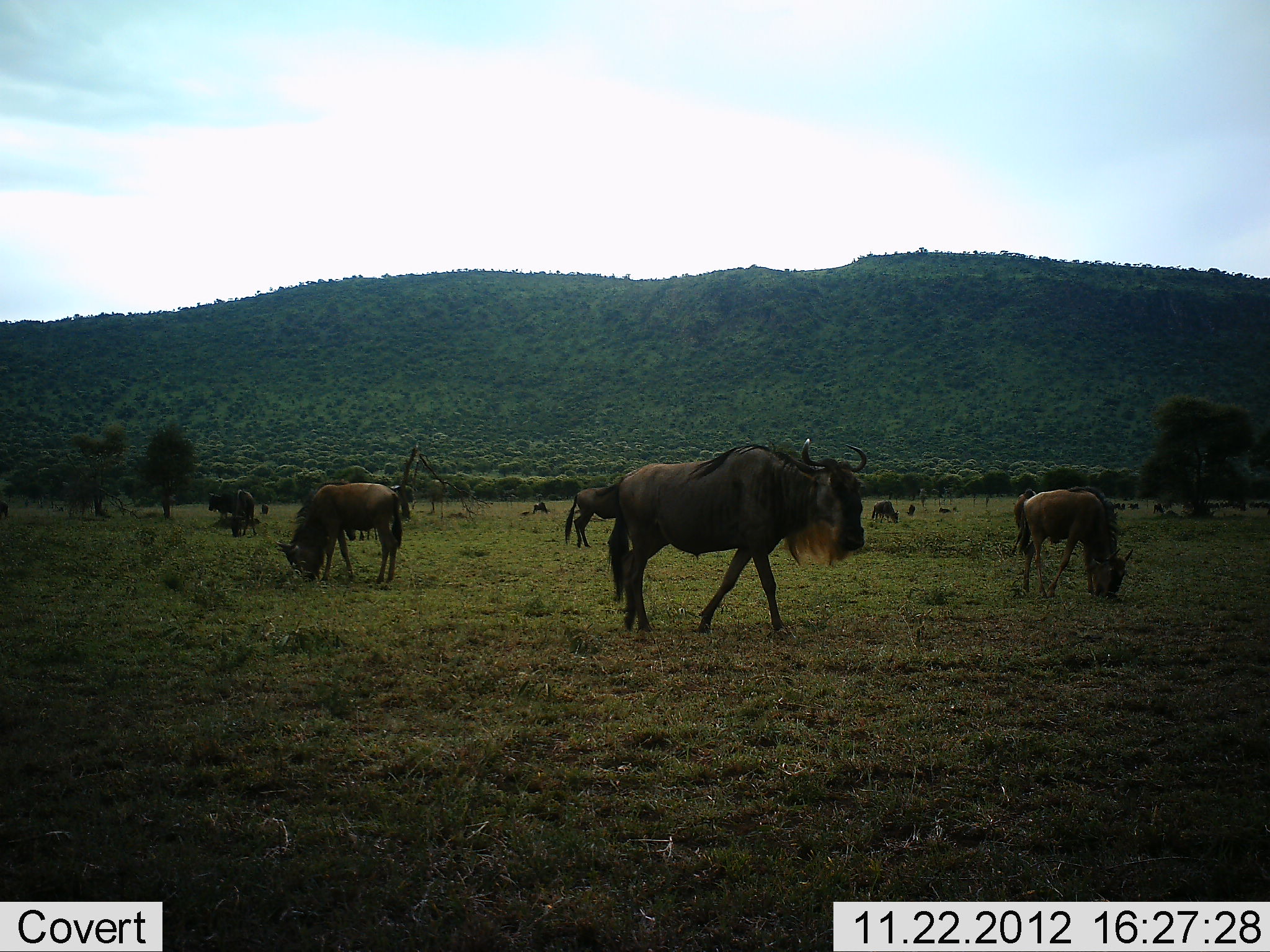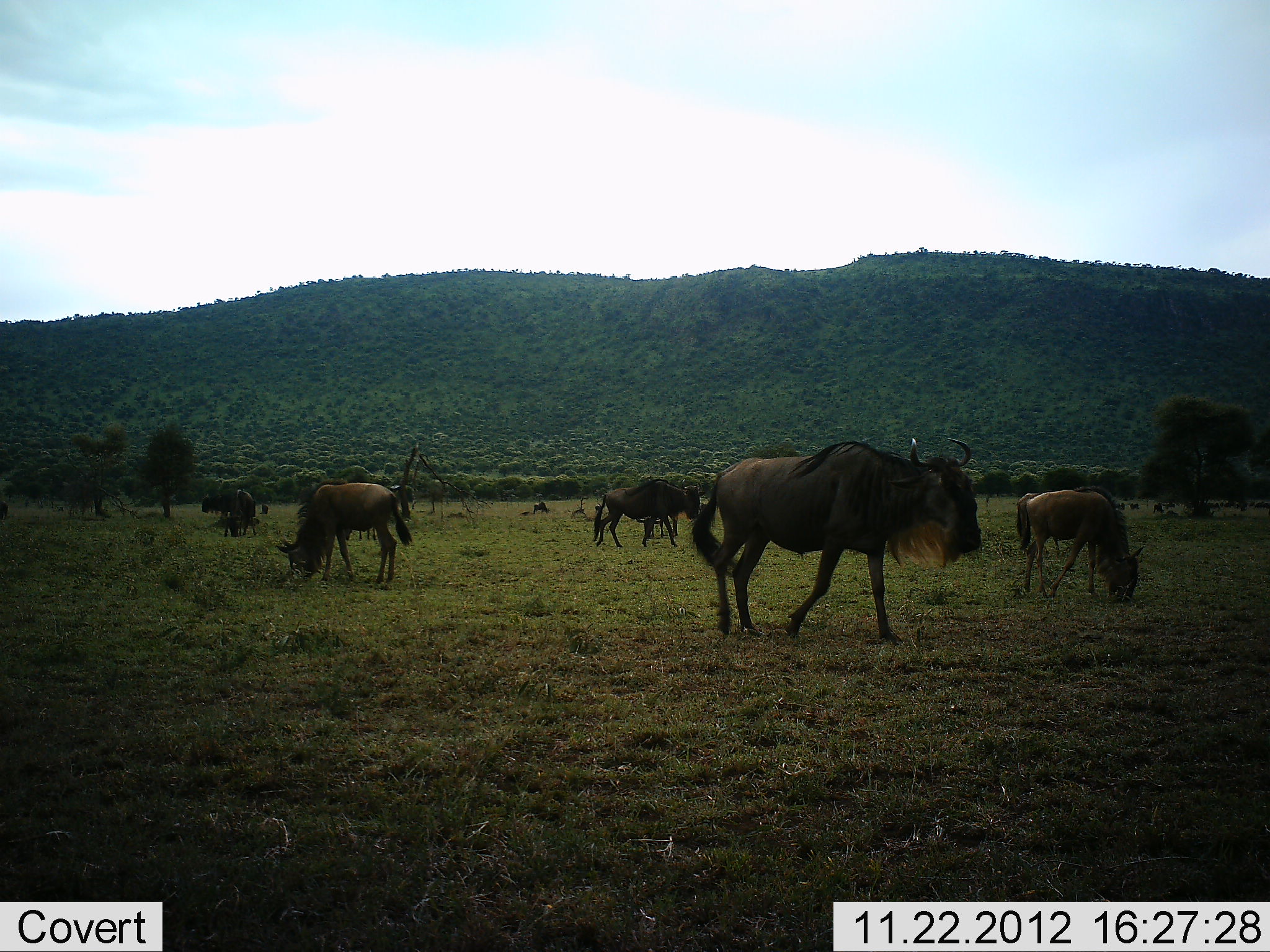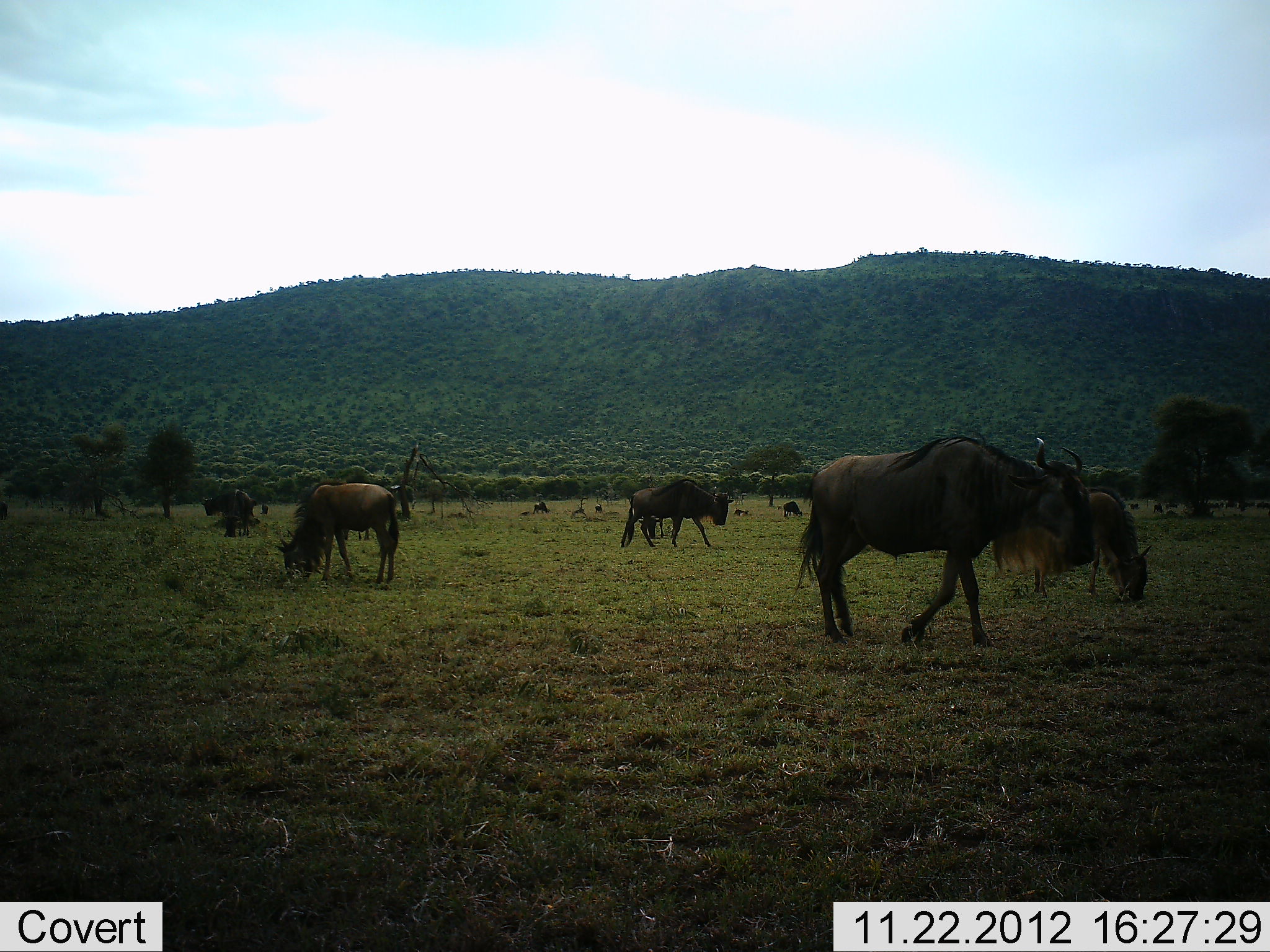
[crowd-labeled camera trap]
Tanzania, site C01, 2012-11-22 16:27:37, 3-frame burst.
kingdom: Animalia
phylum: Chordata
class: Mammalia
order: Artiodactyla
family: Bovidae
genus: Connochaetes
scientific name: Connochaetes taurinus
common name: blue wildebeest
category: wildebeest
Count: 11-50.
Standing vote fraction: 57%.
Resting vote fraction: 14%.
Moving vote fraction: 79%.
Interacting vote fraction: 0%.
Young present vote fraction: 14%.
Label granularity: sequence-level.